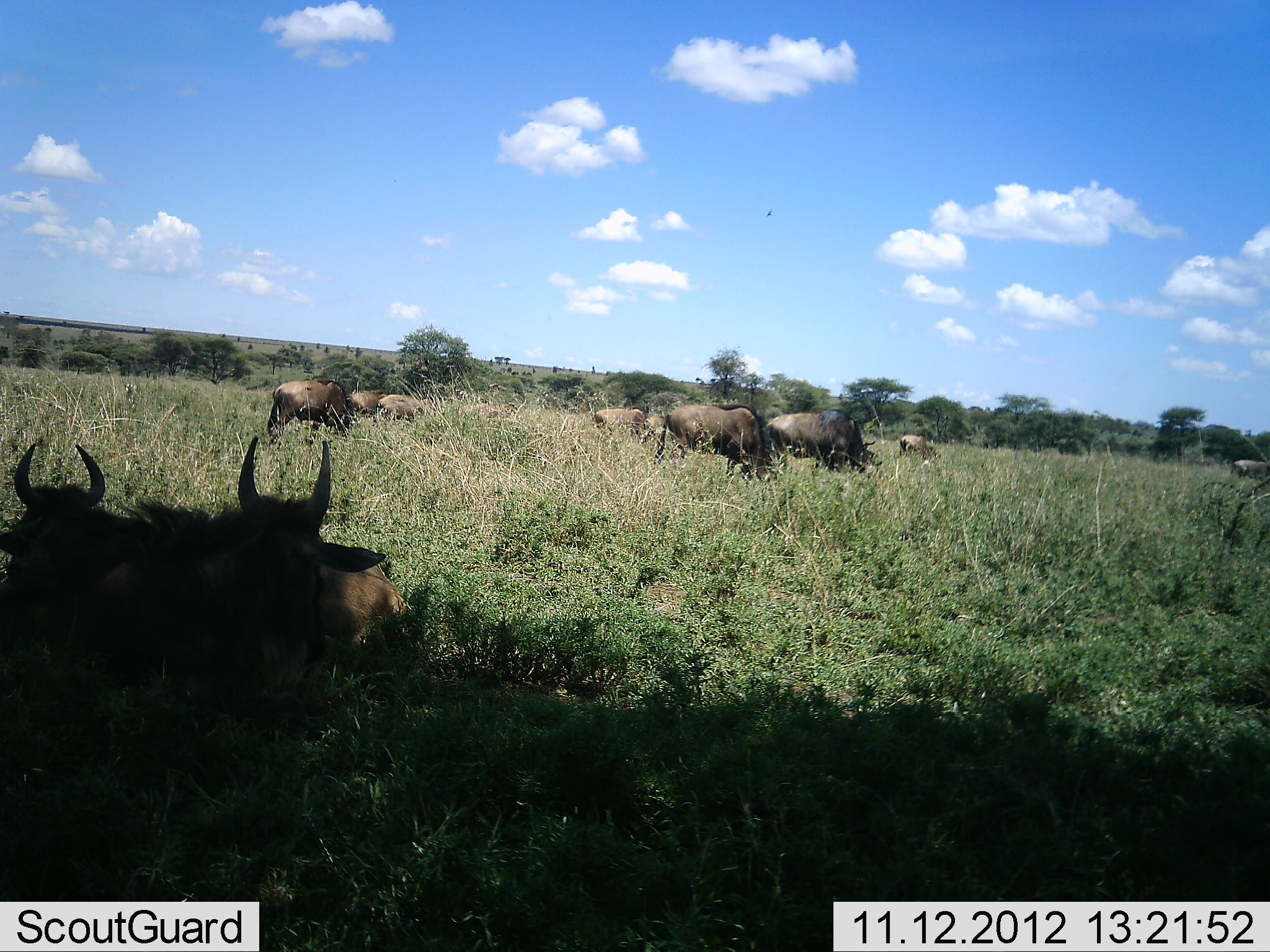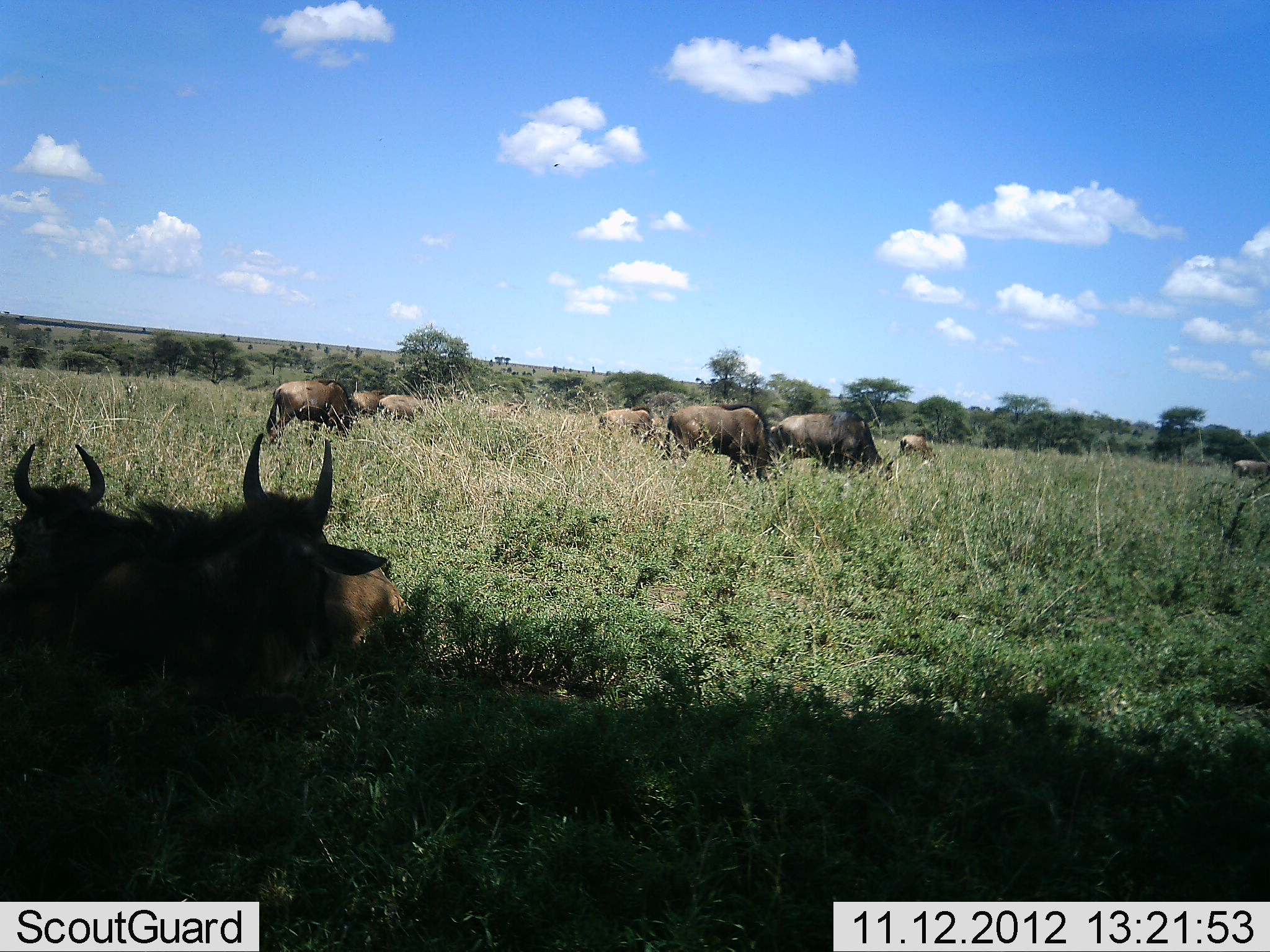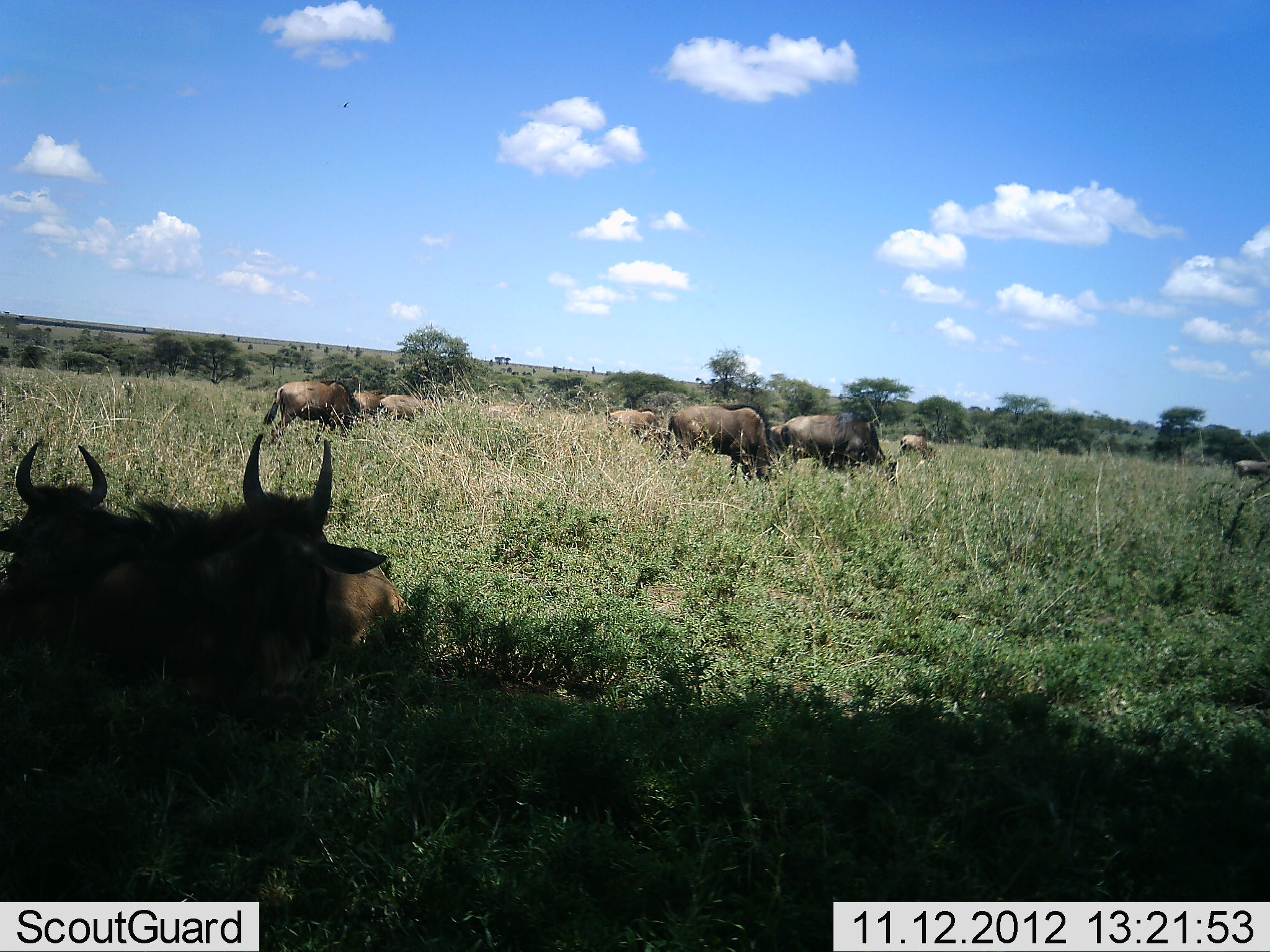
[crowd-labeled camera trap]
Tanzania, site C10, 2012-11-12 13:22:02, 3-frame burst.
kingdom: Animalia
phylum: Chordata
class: Mammalia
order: Artiodactyla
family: Bovidae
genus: Connochaetes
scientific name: Connochaetes taurinus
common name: blue wildebeest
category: wildebeest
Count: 11-50.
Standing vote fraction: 40%.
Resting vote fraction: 100%.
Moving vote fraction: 20%.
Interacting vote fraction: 0%.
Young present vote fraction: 0%.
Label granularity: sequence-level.